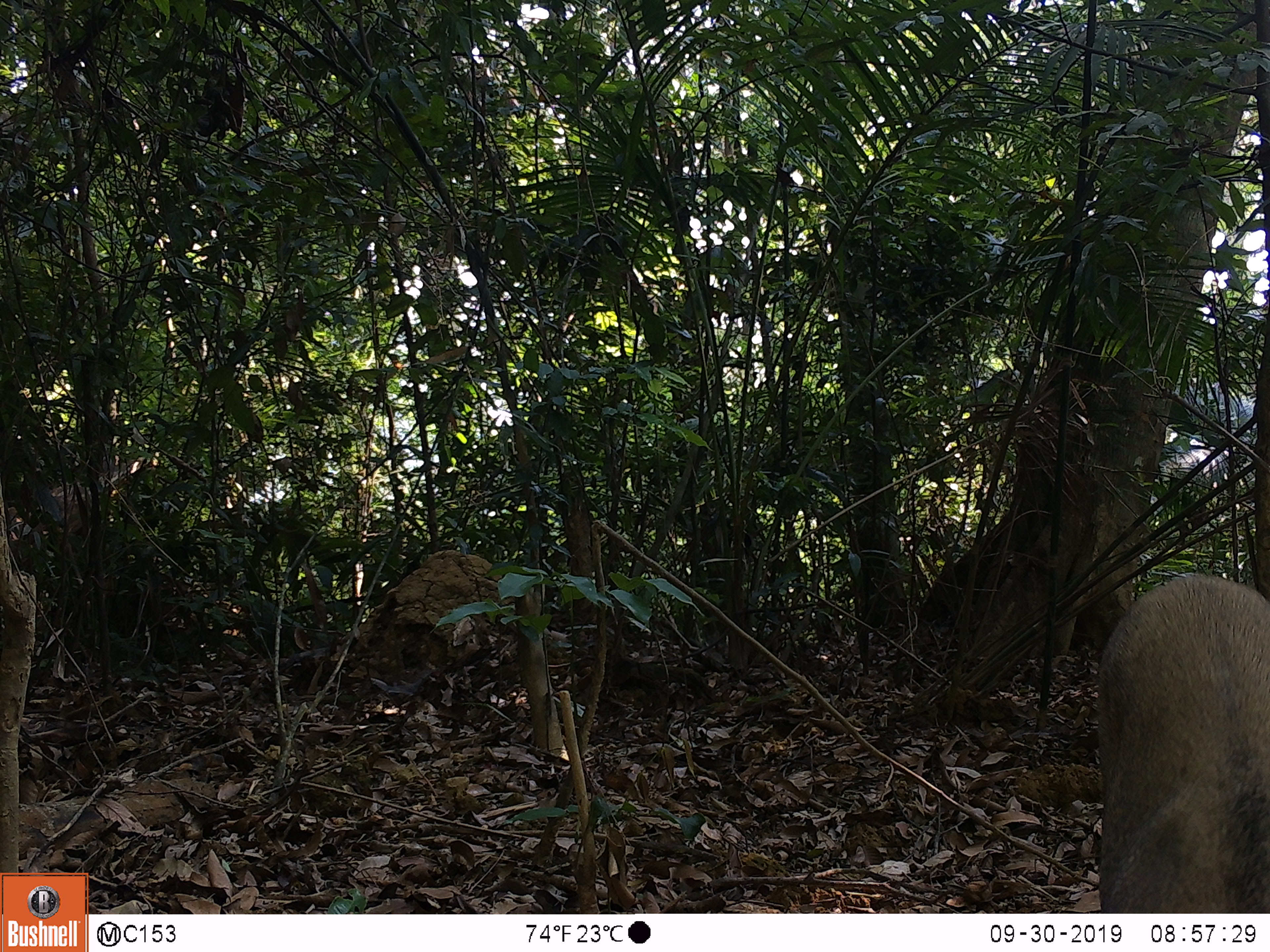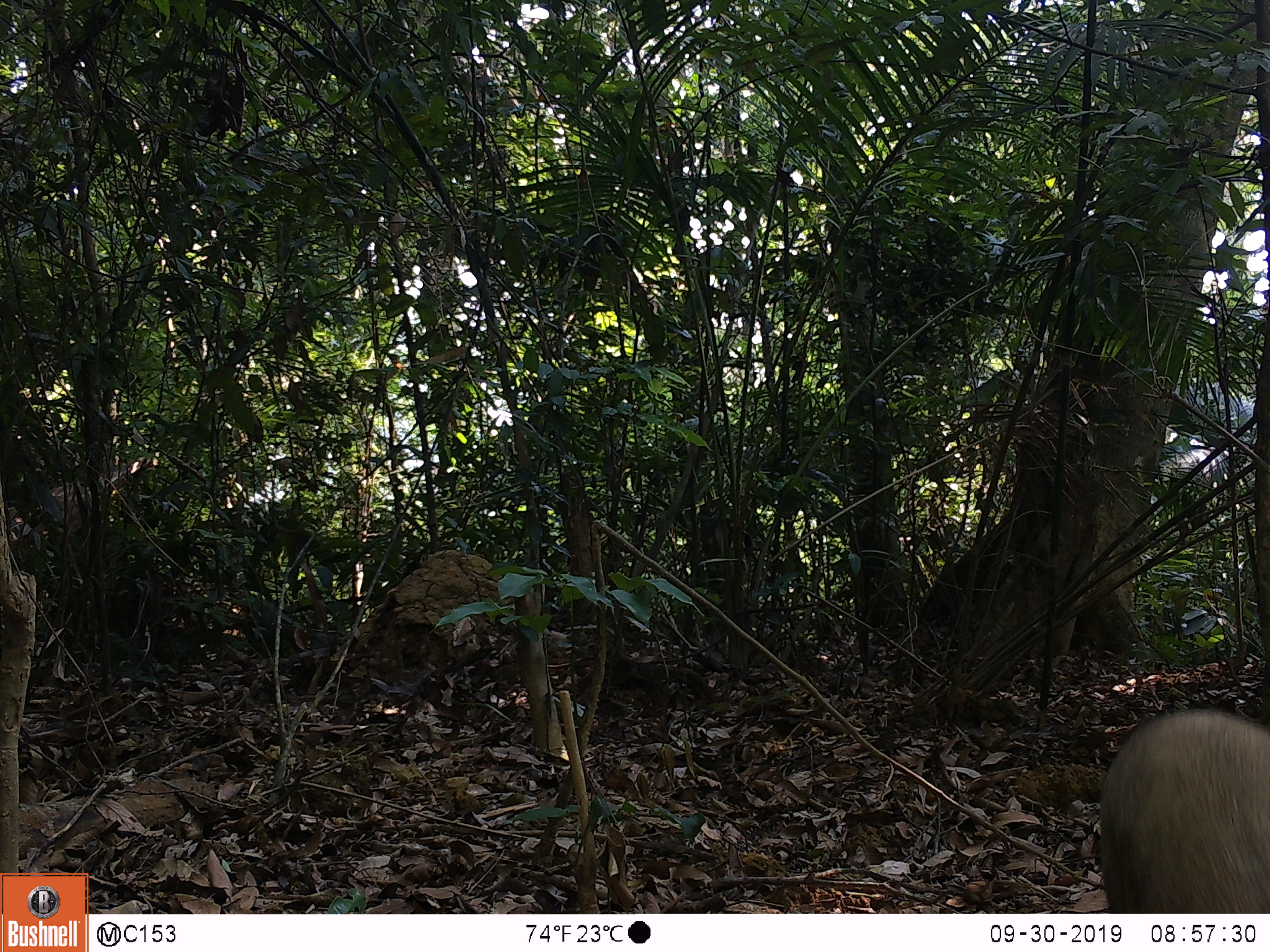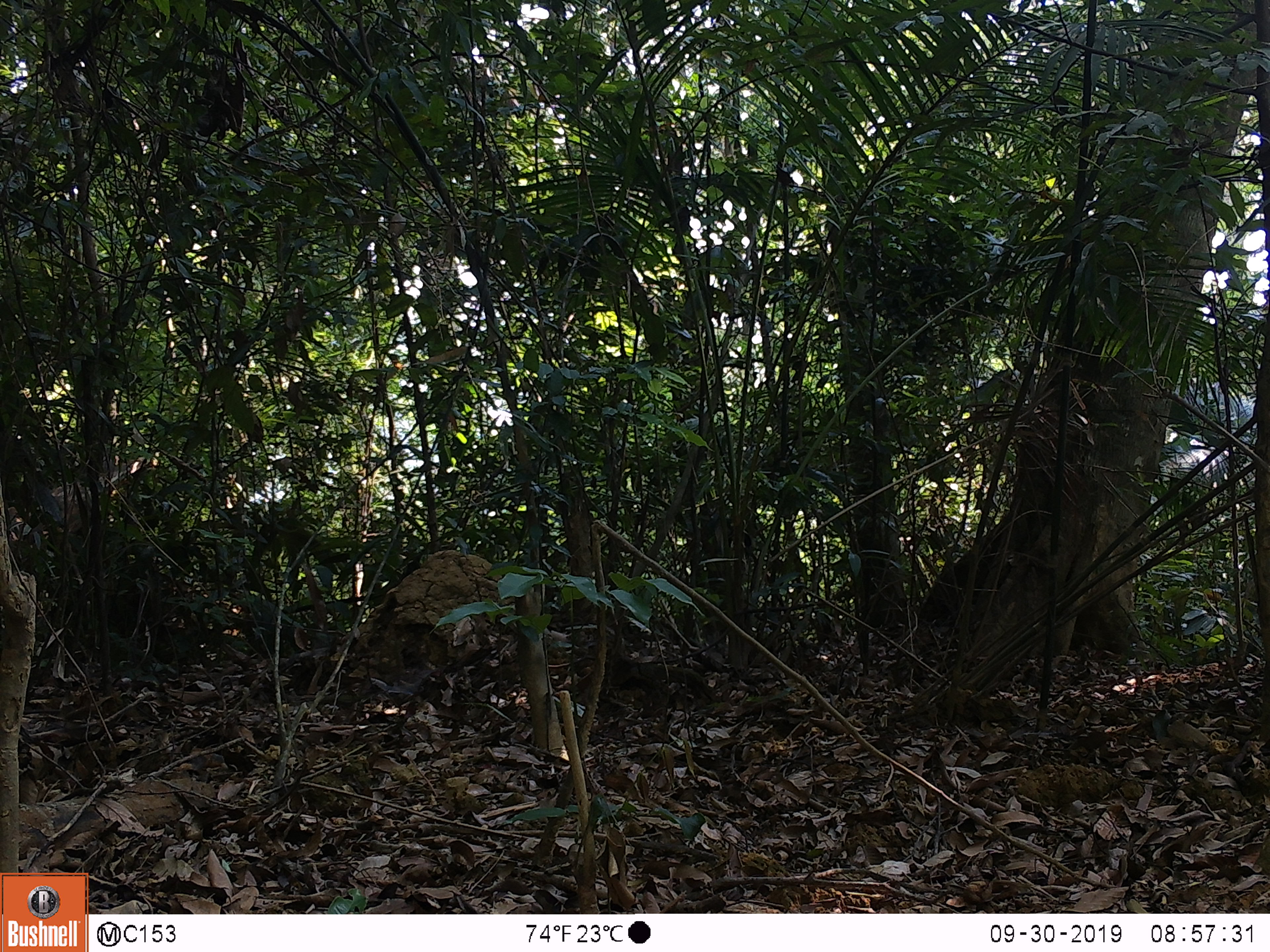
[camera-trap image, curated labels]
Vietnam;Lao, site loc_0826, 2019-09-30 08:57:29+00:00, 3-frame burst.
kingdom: Animalia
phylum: Chordata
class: Mammalia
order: Artiodactyla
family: Suidae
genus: Sus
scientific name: Sus scrofa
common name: eurasian wild pig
Eurasian wild pig (Sus scrofa). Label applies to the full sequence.